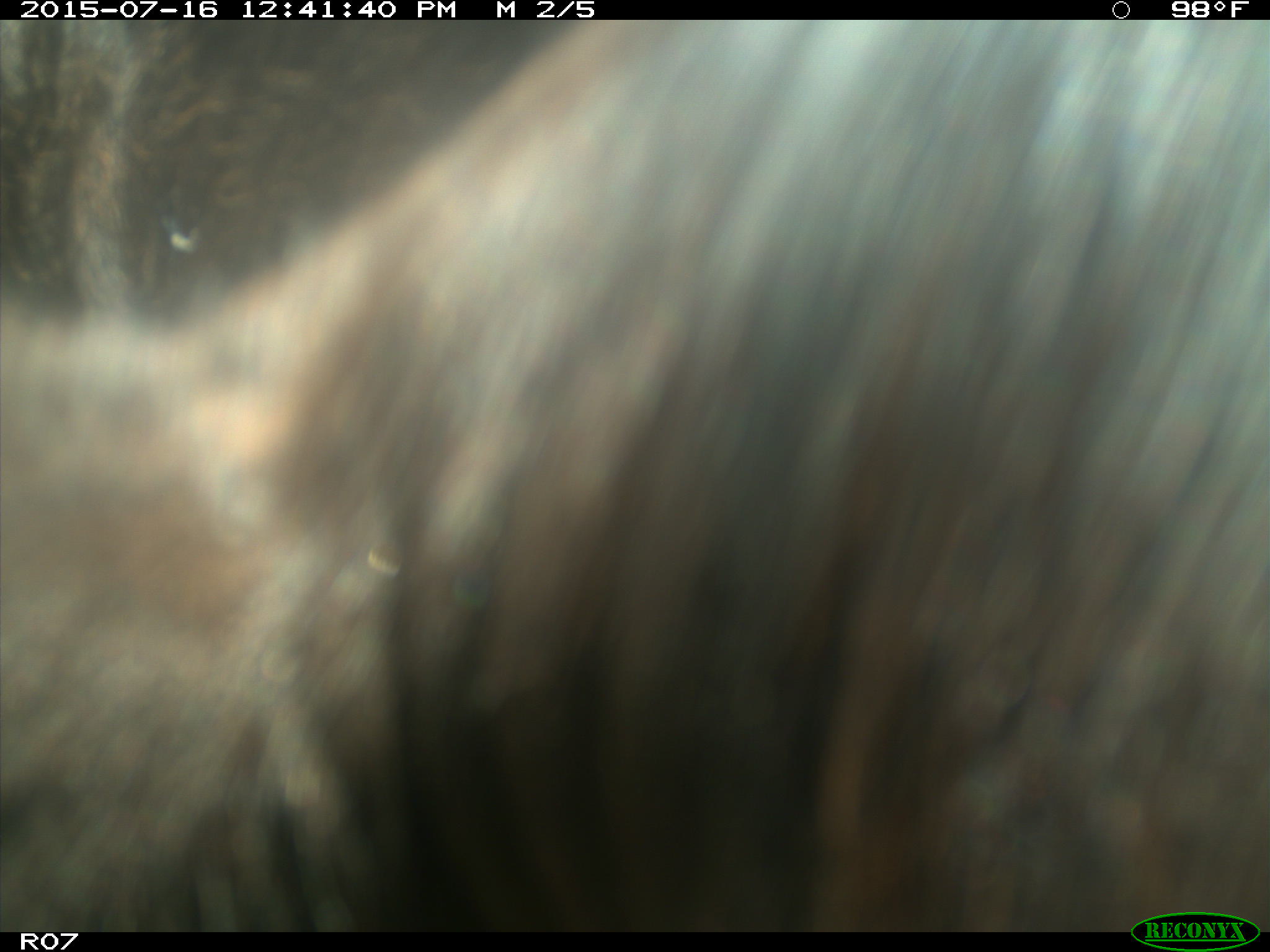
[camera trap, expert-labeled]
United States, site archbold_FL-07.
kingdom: Animalia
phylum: Chordata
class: Mammalia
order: Artiodactyla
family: Bovidae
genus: Bos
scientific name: Bos taurus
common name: domestic cow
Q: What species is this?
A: Bos taurus (domestic cow).